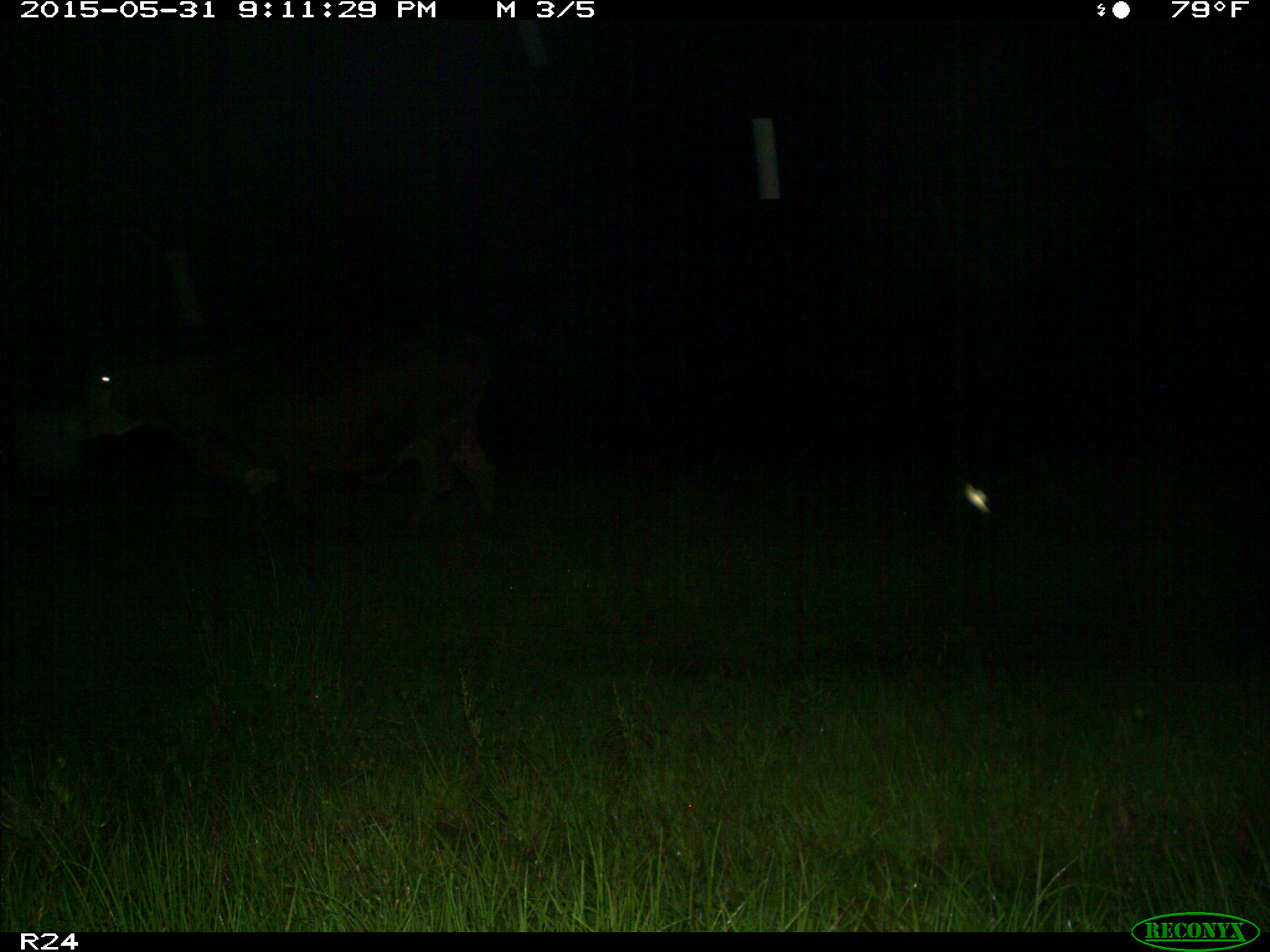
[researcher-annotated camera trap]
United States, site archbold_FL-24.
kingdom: Animalia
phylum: Chordata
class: Mammalia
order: Artiodactyla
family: Bovidae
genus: Bos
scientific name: Bos taurus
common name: domestic cow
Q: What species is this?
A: Bos taurus (domestic cow).